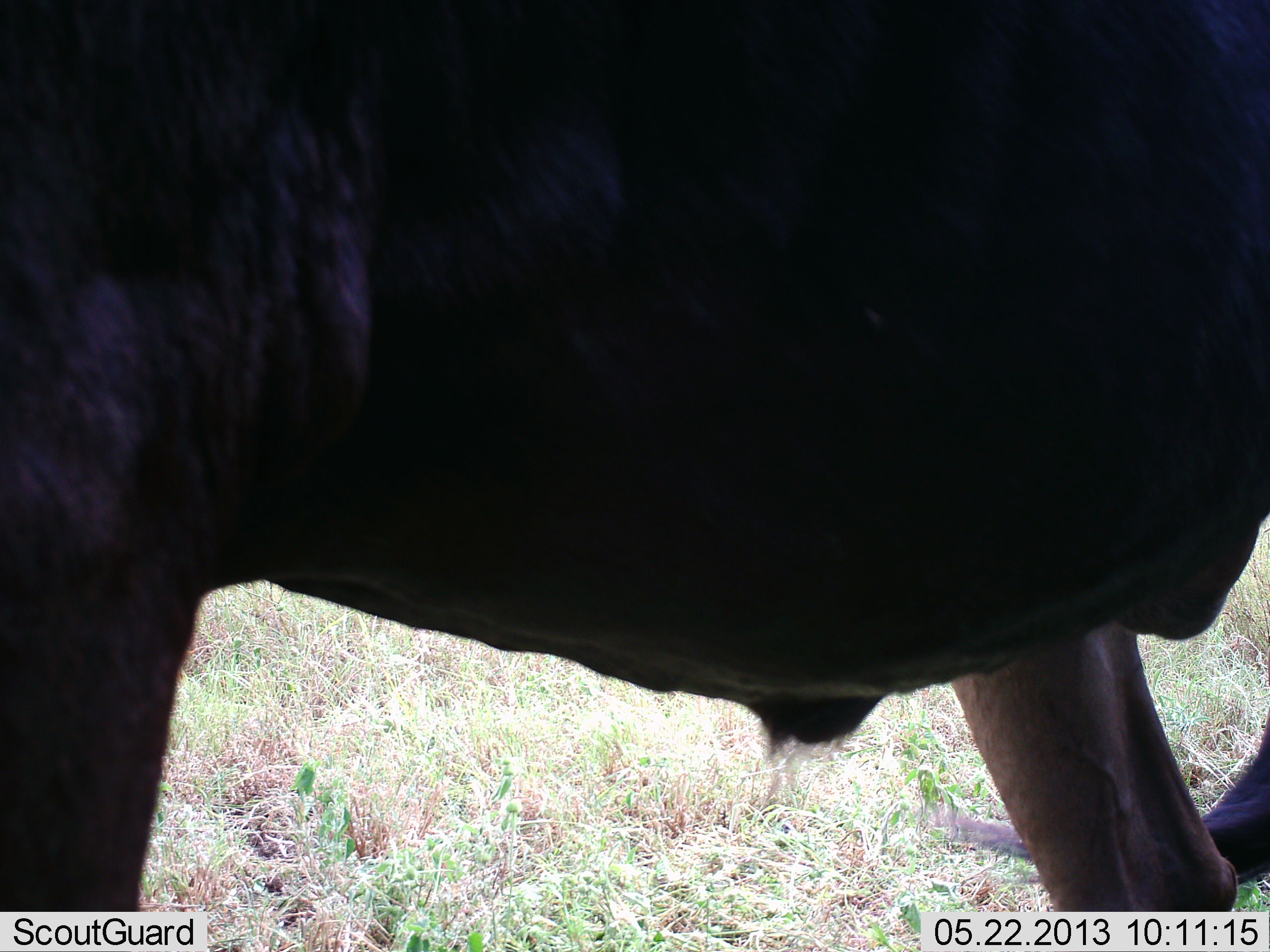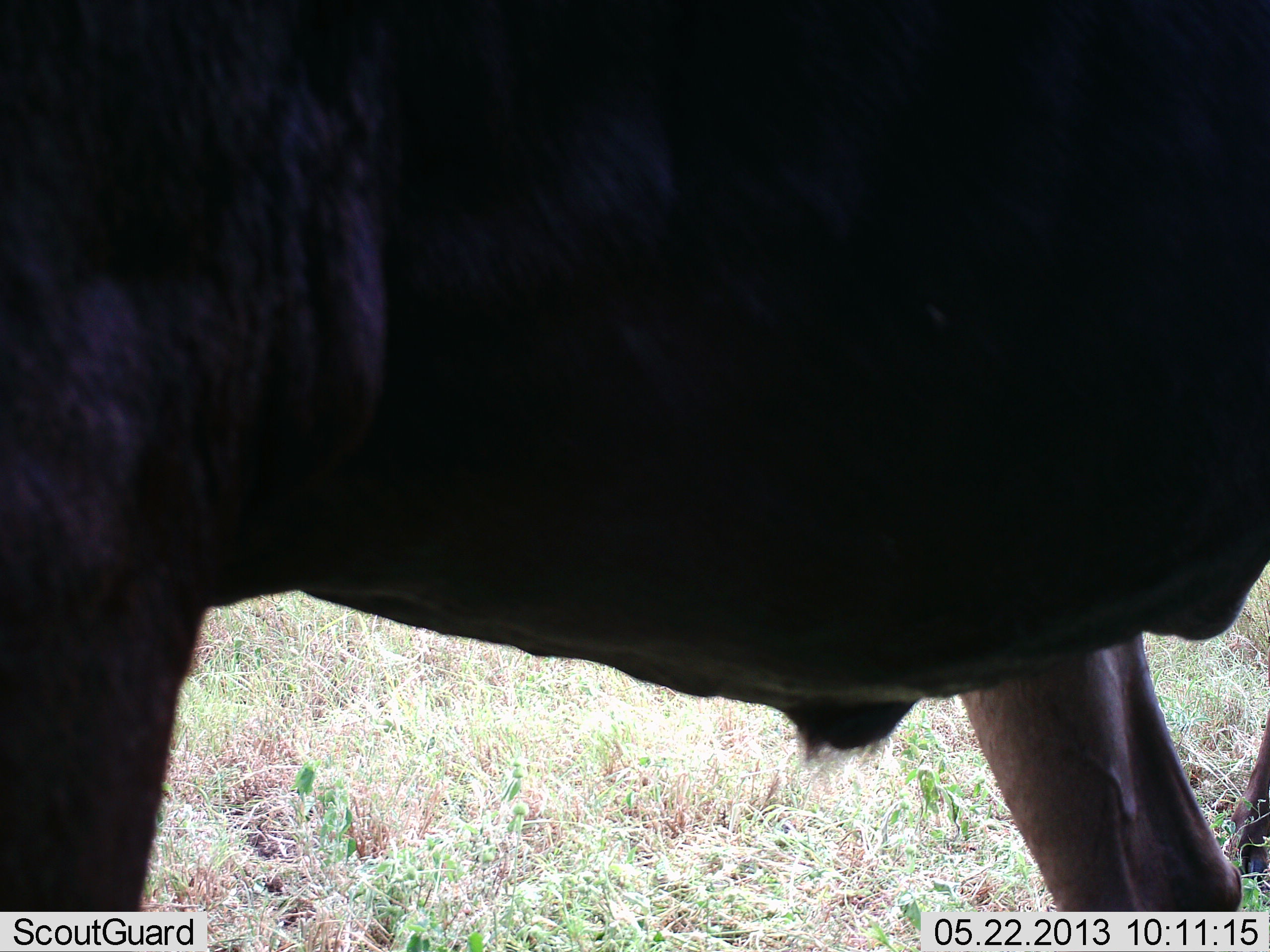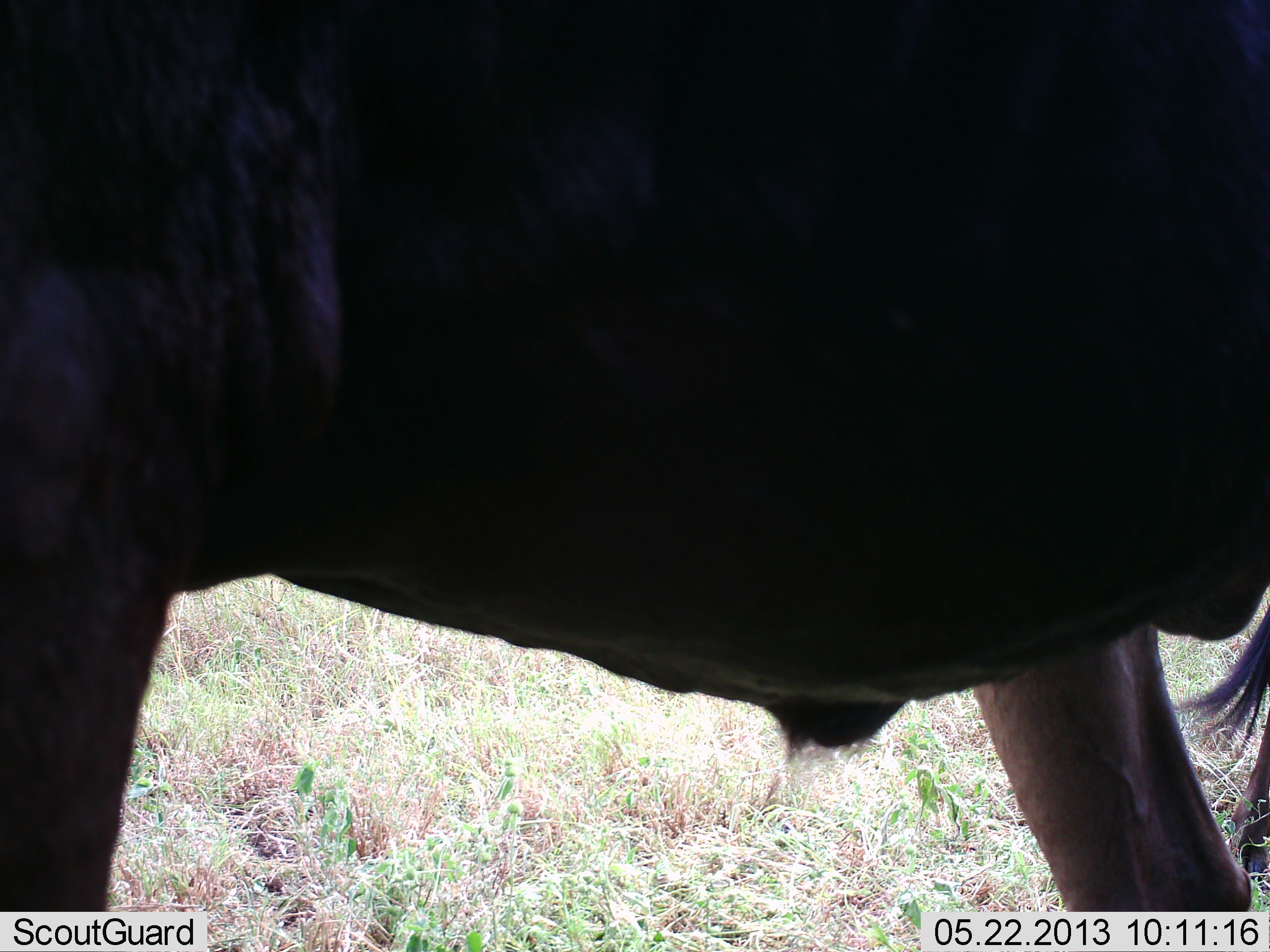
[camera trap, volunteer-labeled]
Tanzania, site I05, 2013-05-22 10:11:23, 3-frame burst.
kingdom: Animalia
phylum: Chordata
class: Mammalia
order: Artiodactyla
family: Bovidae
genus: Connochaetes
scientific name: Connochaetes taurinus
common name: blue wildebeest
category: wildebeest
Wildebeest (blue wildebeest) (Connochaetes taurinus), count 1. Behavior (volunteer vote fractions): standing 100%, resting 0%, moving 0%, interacting 0%. Young present (vote fraction): 0%. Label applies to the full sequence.